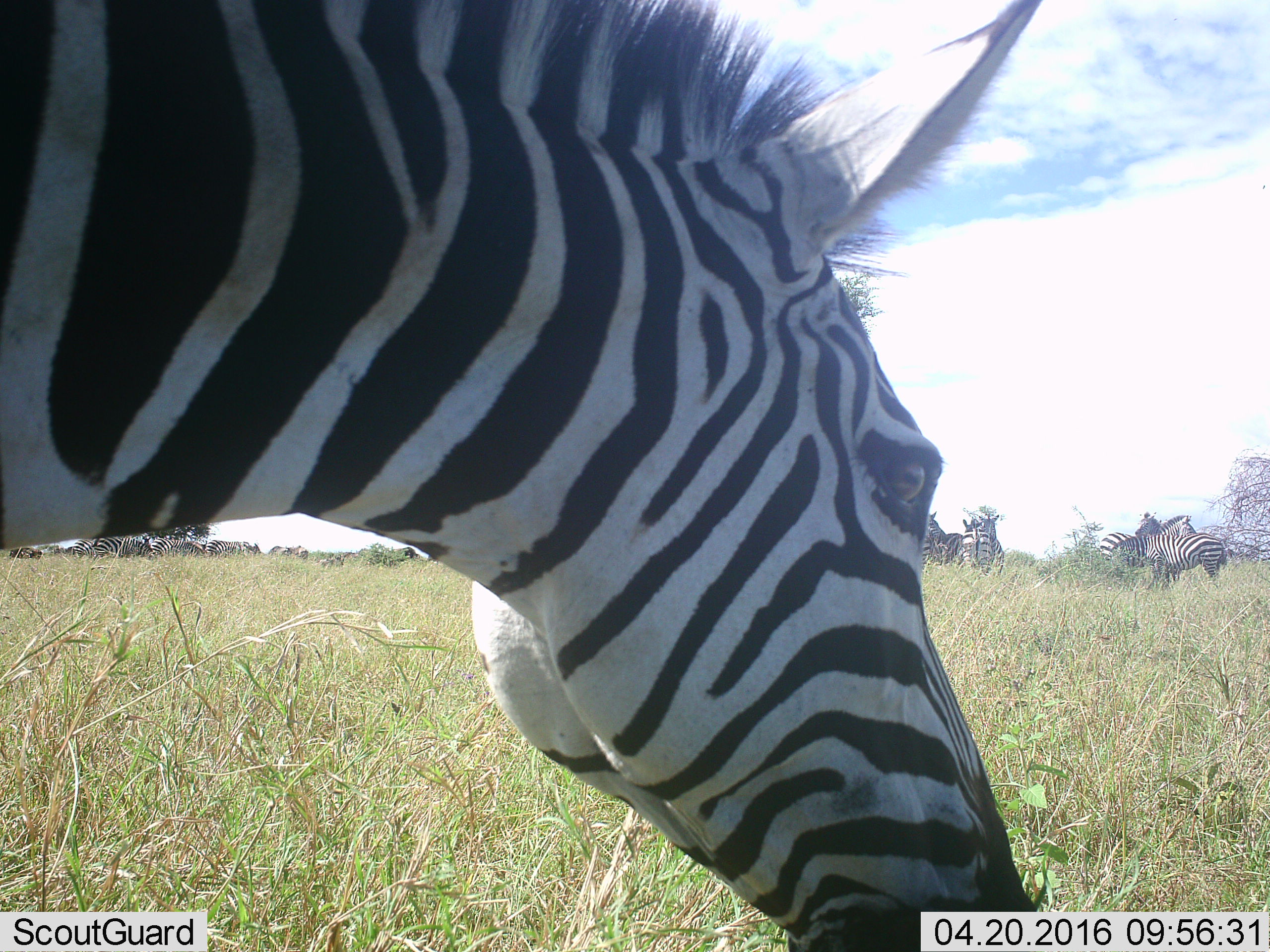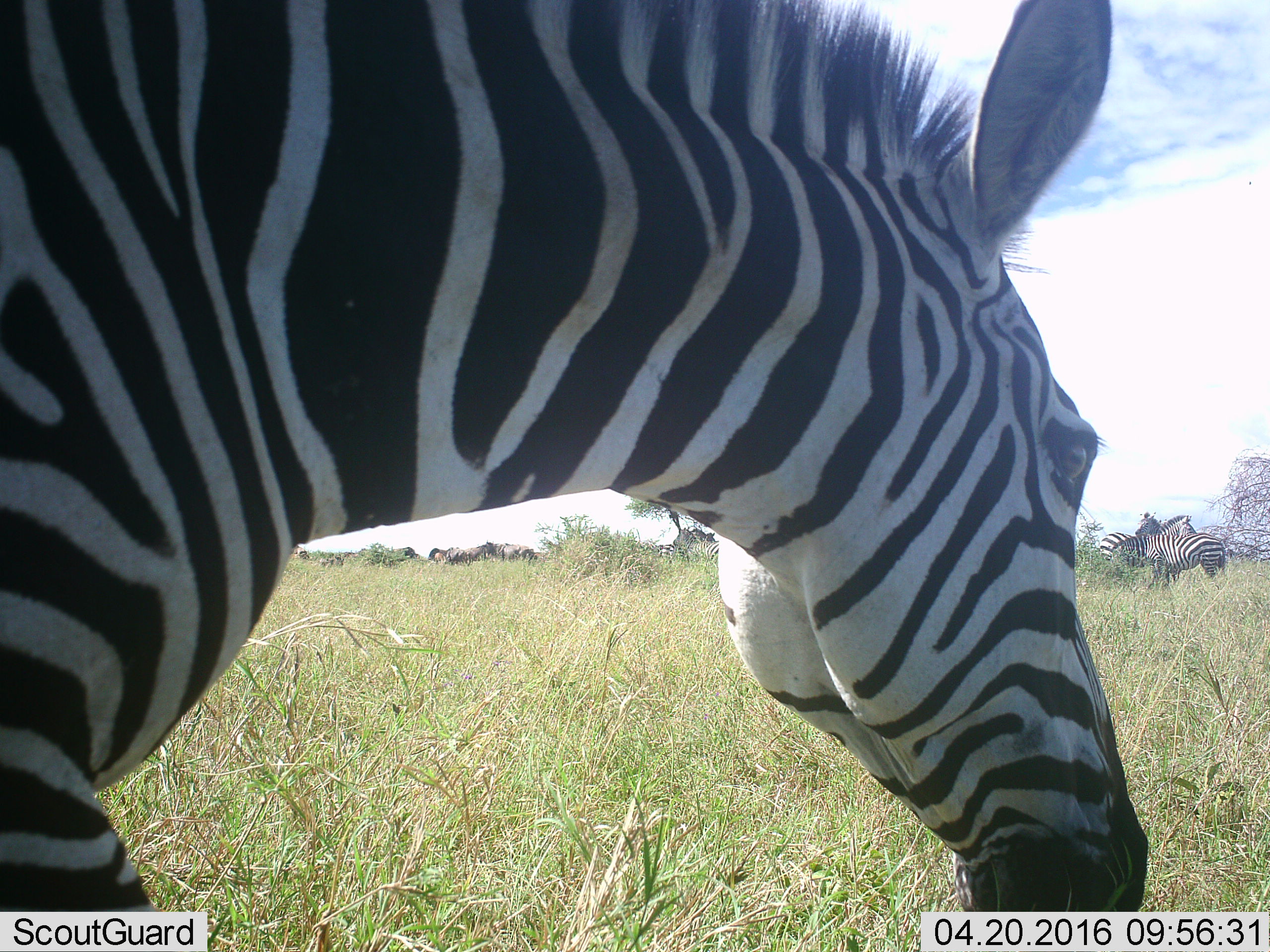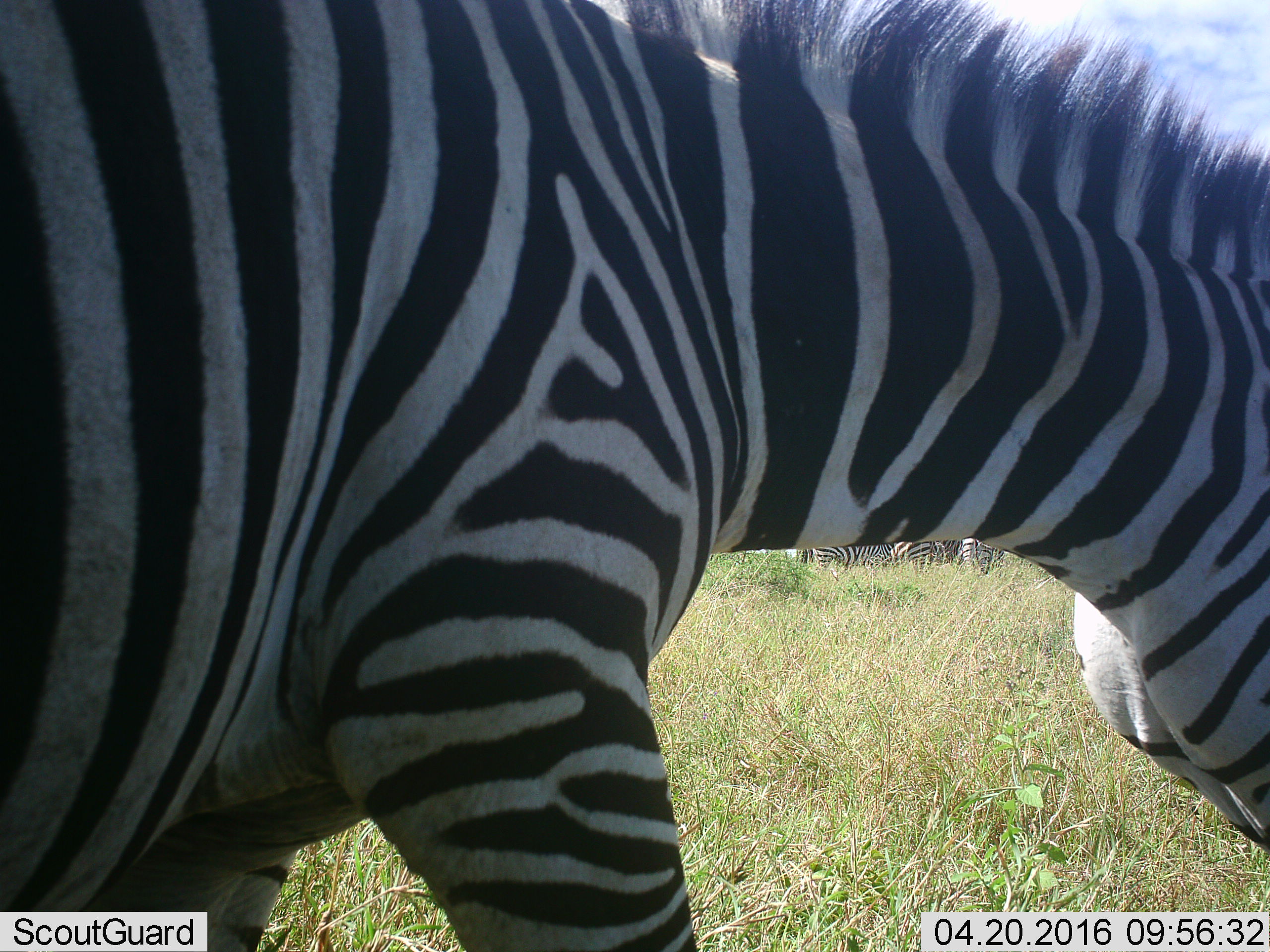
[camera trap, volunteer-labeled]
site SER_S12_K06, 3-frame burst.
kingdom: Animalia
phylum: Chordata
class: Mammalia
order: Perissodactyla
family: Equidae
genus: Equus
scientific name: Equus quagga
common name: plains zebra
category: zebraplains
Zebraplains (plains zebra) (Equus quagga), count 11-50. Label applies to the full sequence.